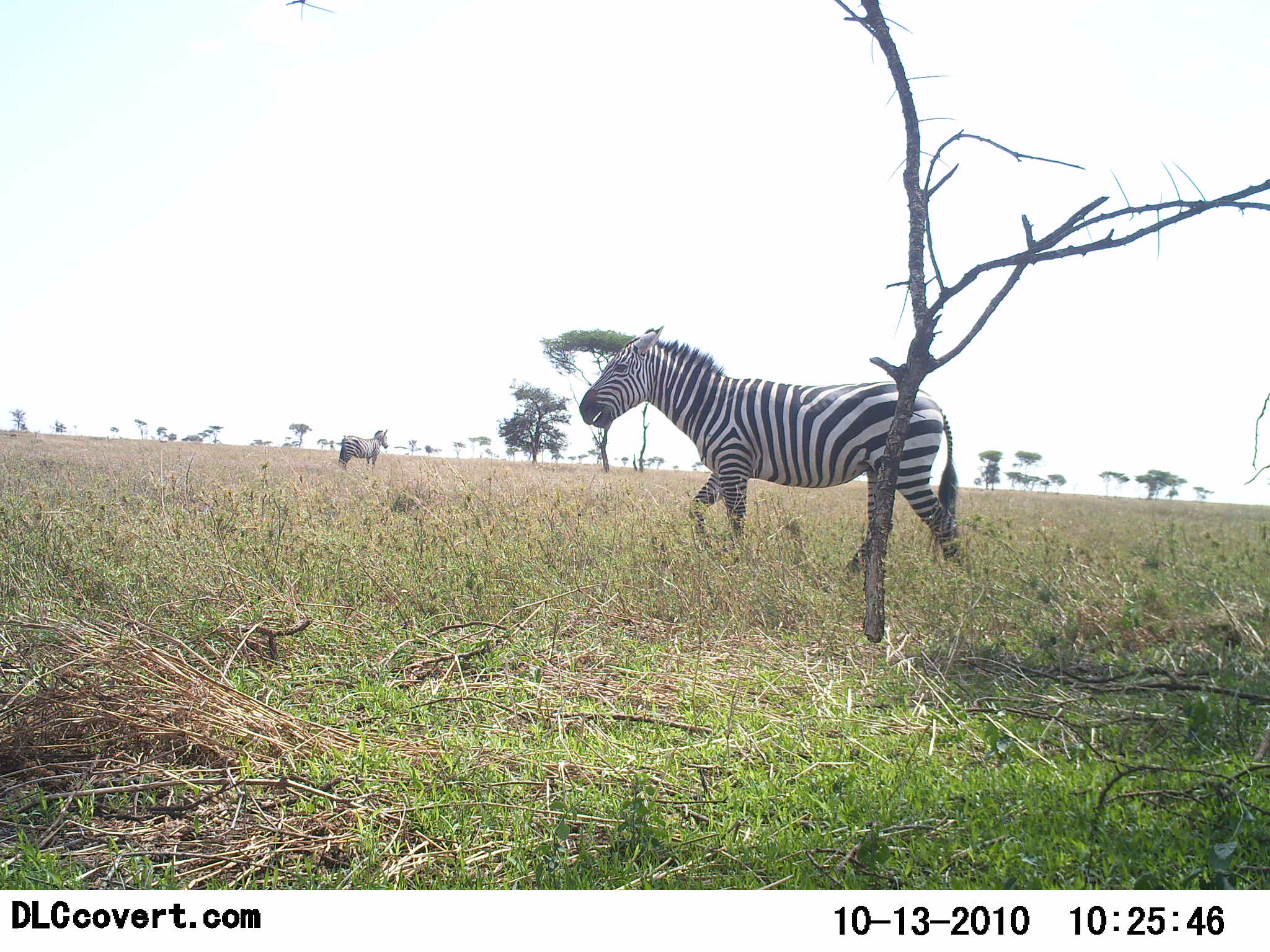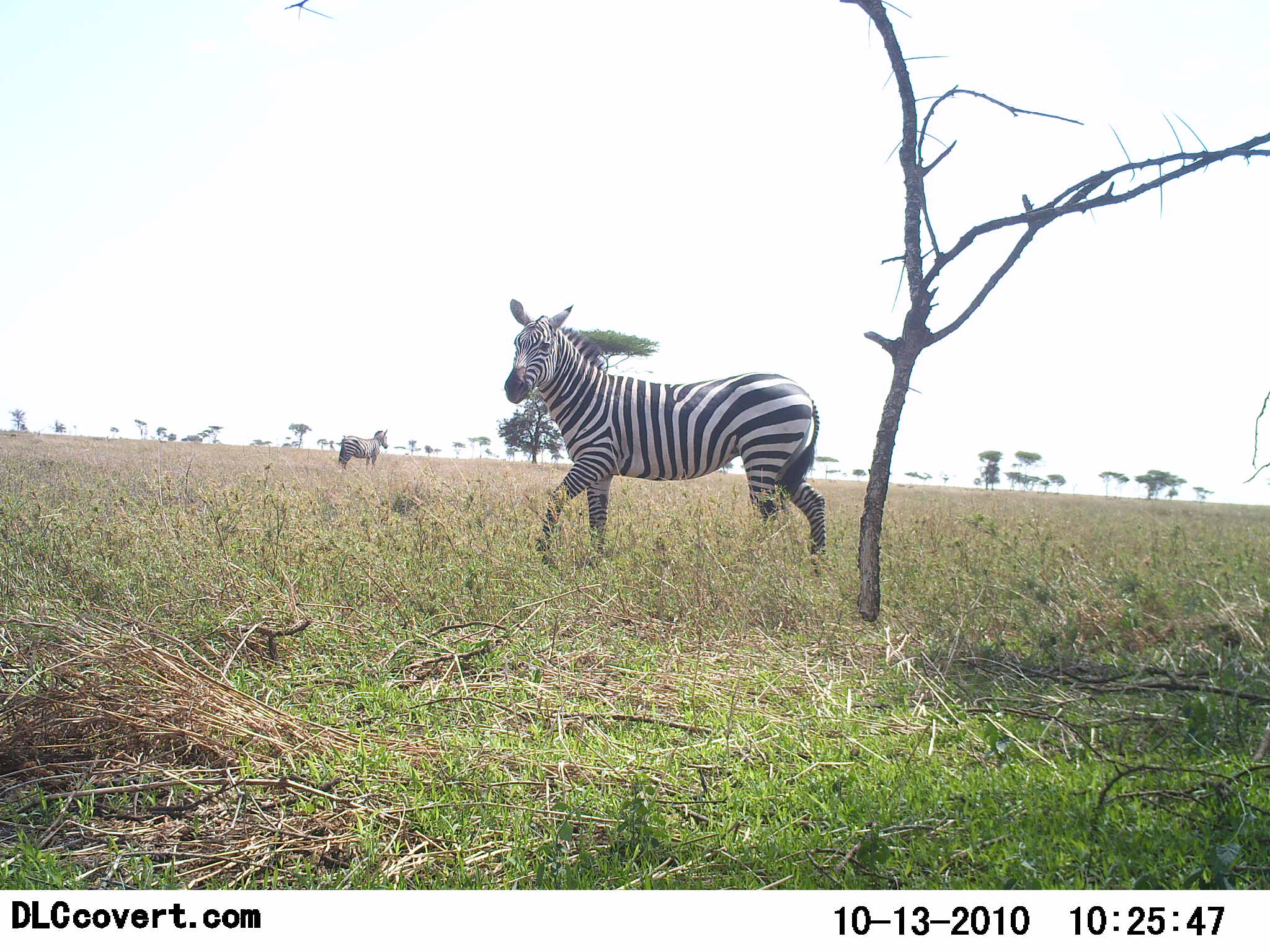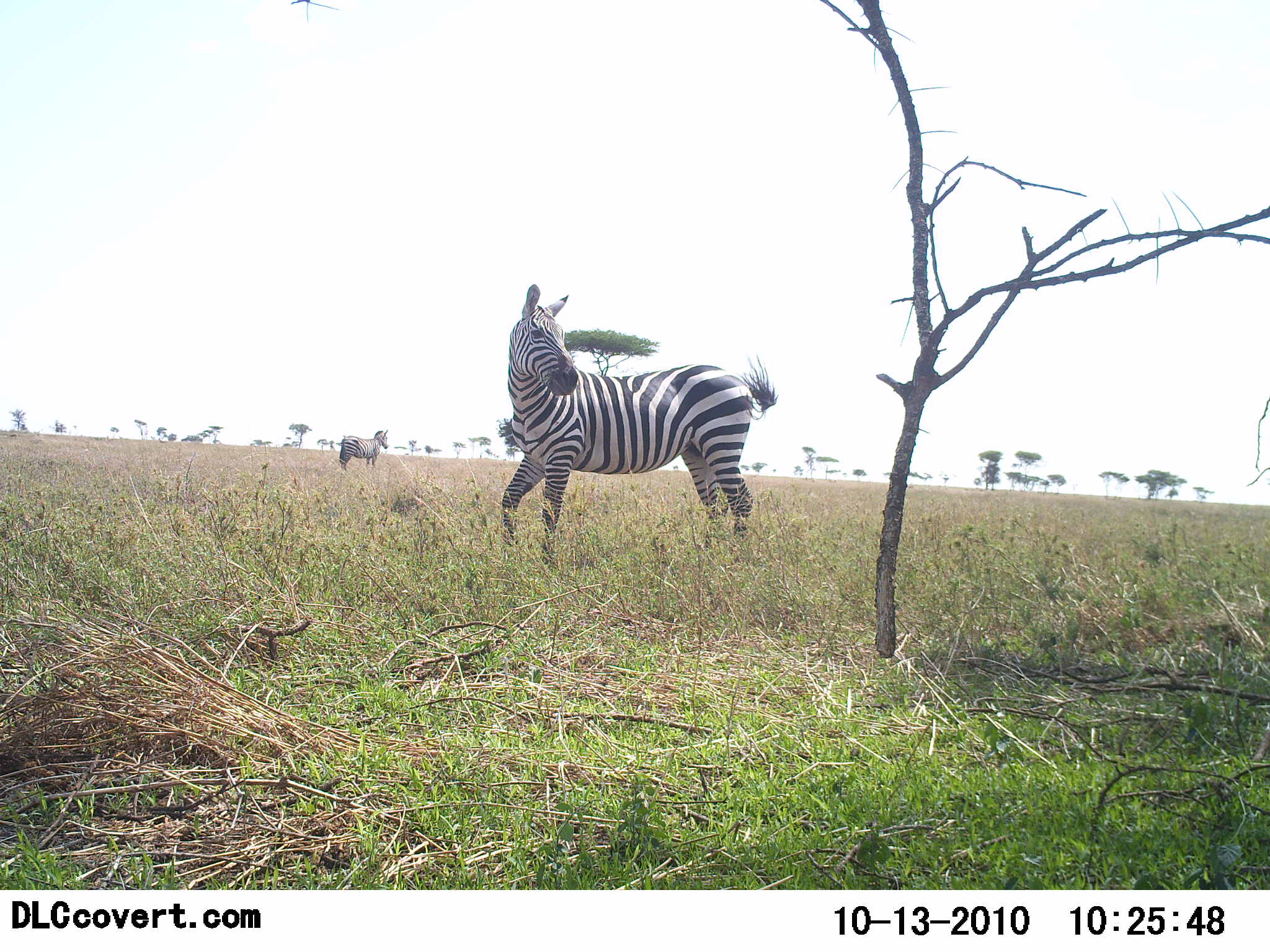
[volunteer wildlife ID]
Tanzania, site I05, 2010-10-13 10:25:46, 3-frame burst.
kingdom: Animalia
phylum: Chordata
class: Mammalia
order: Perissodactyla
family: Equidae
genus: Equus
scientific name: Equus quagga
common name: plains zebra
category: zebra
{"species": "zebra (plains zebra) (Equus quagga)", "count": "2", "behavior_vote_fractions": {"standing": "53%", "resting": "7%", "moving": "93%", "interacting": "0%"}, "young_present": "0%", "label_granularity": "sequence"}